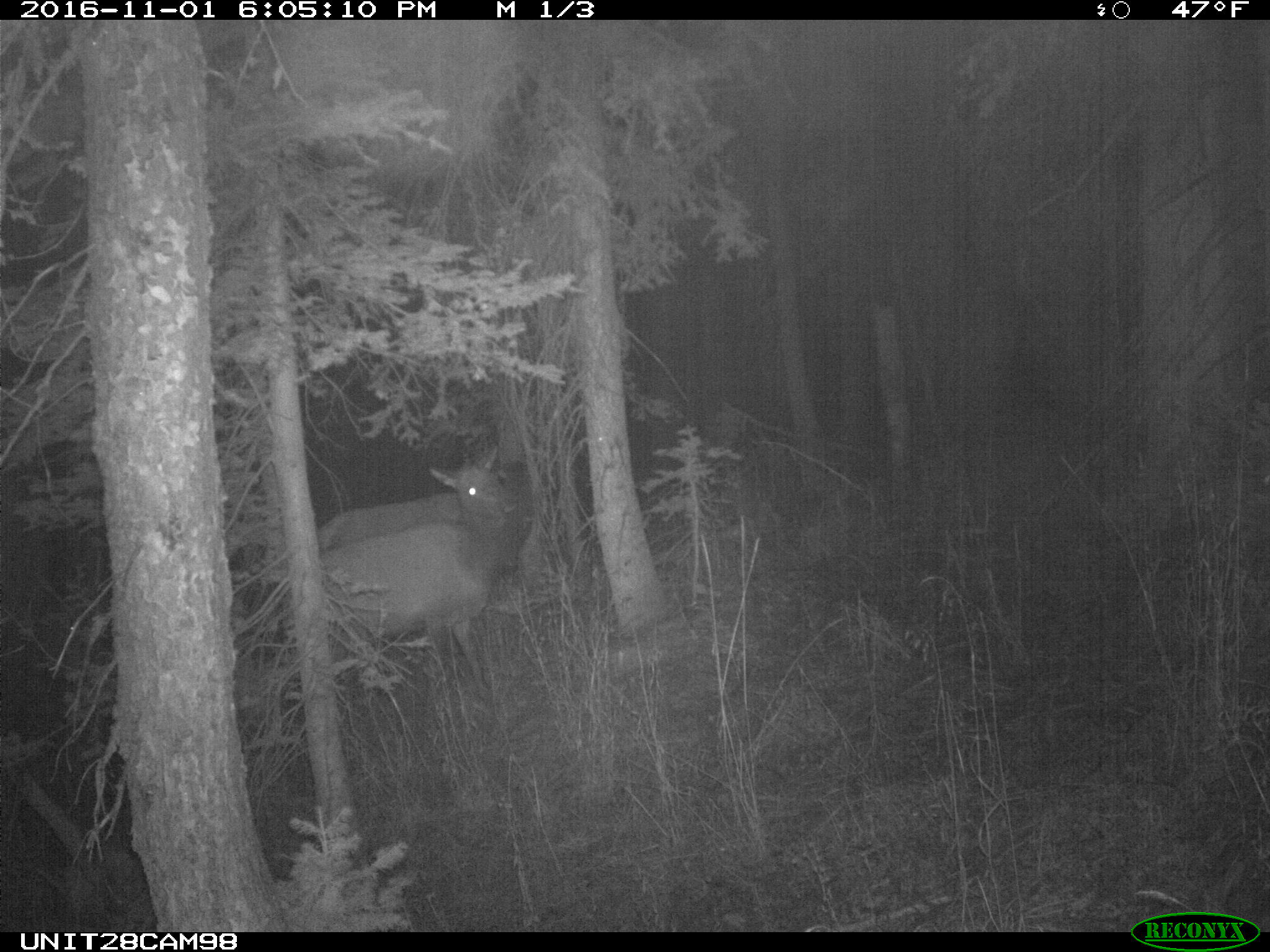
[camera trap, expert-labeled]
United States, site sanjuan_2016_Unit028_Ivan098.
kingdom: Animalia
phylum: Chordata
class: Mammalia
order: Artiodactyla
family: Cervidae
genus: Cervus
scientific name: Cervus elaphus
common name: red deer